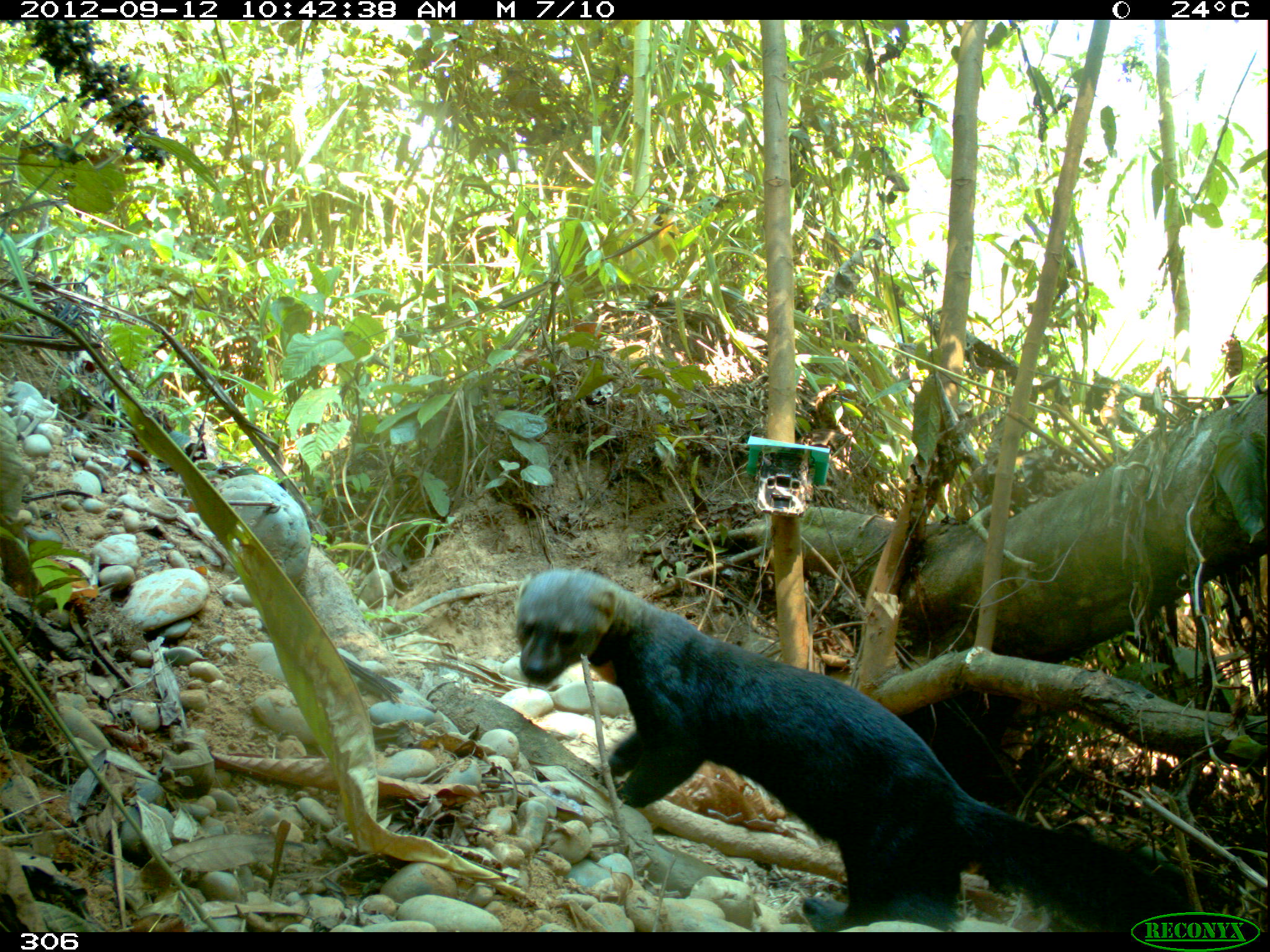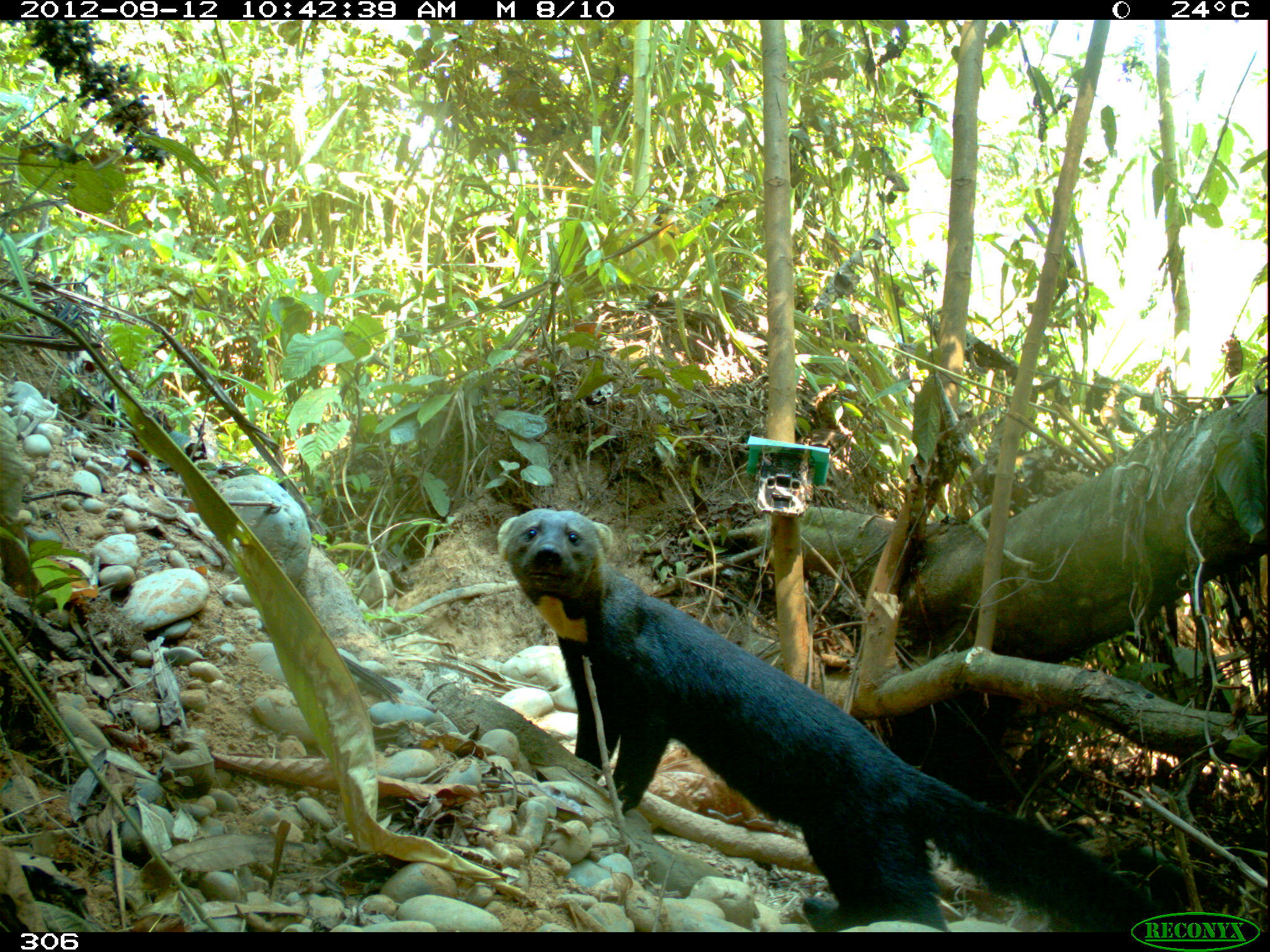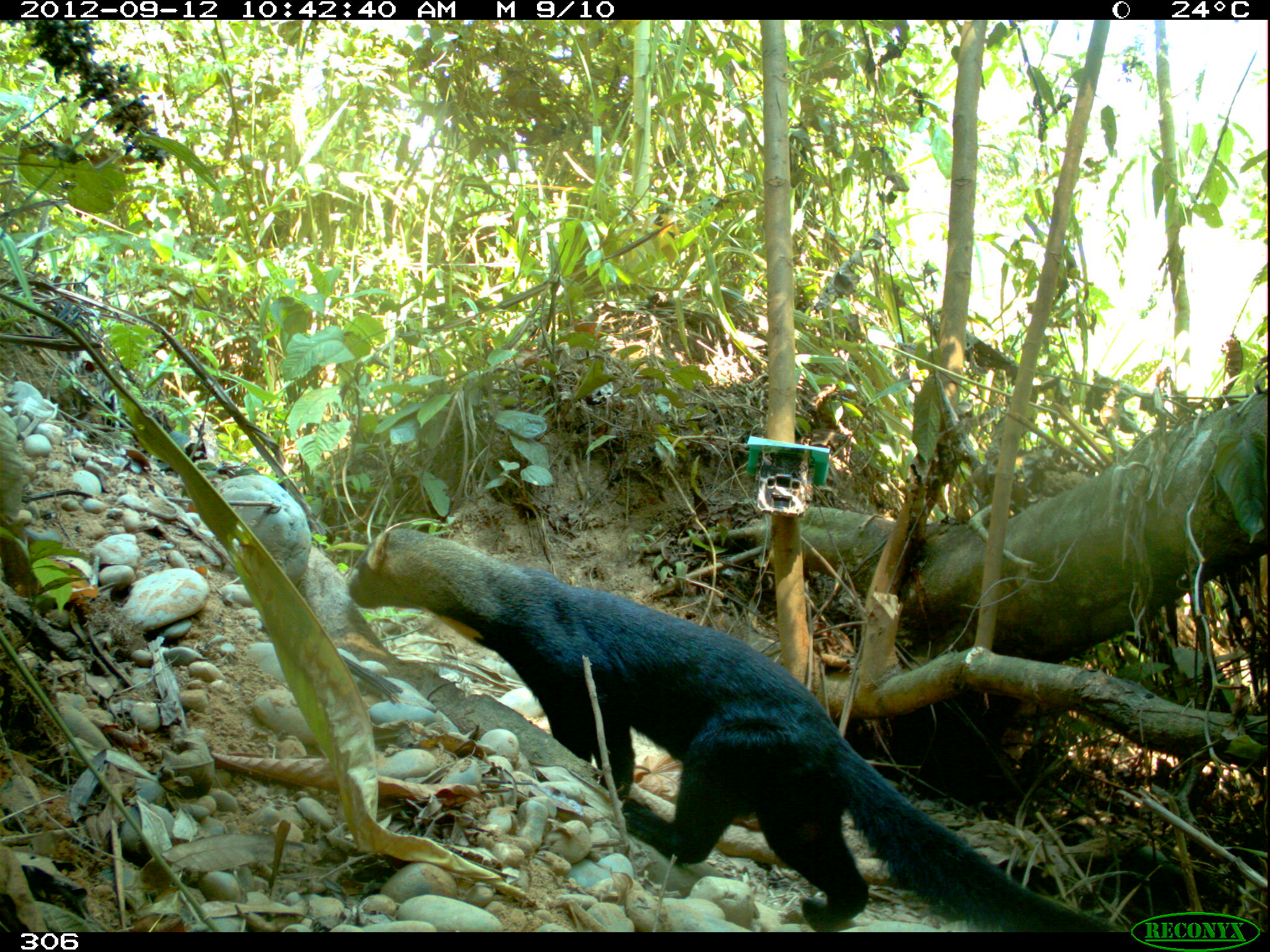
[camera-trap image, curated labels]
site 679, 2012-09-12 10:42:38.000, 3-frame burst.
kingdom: Animalia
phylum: Chordata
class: Mammalia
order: Carnivora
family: Mustelidae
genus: Eira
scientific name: Eira barbara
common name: tayra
Eira barbara (tayra).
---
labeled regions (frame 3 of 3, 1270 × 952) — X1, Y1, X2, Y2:
eira barbara: 347, 528, 1114, 932